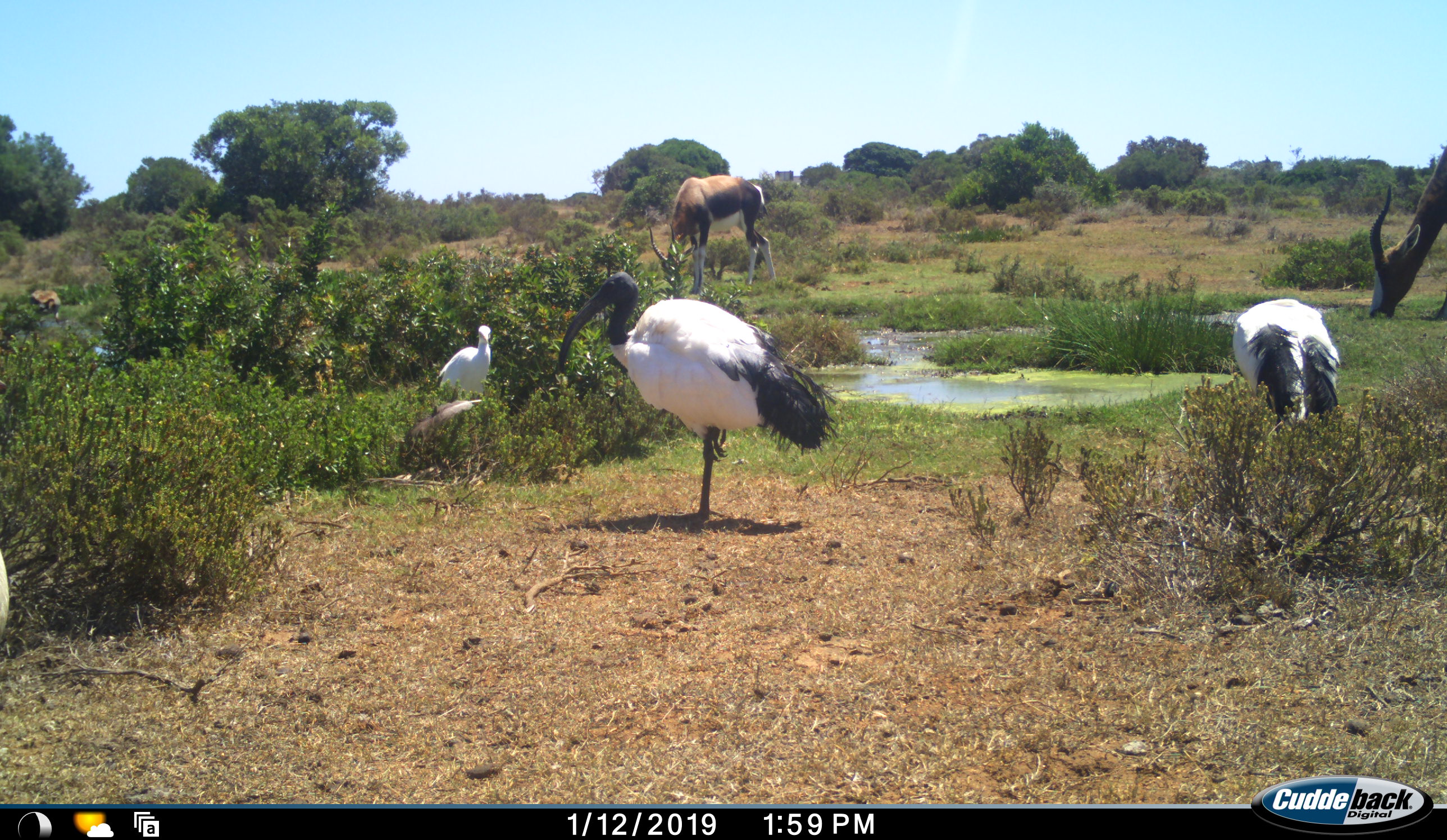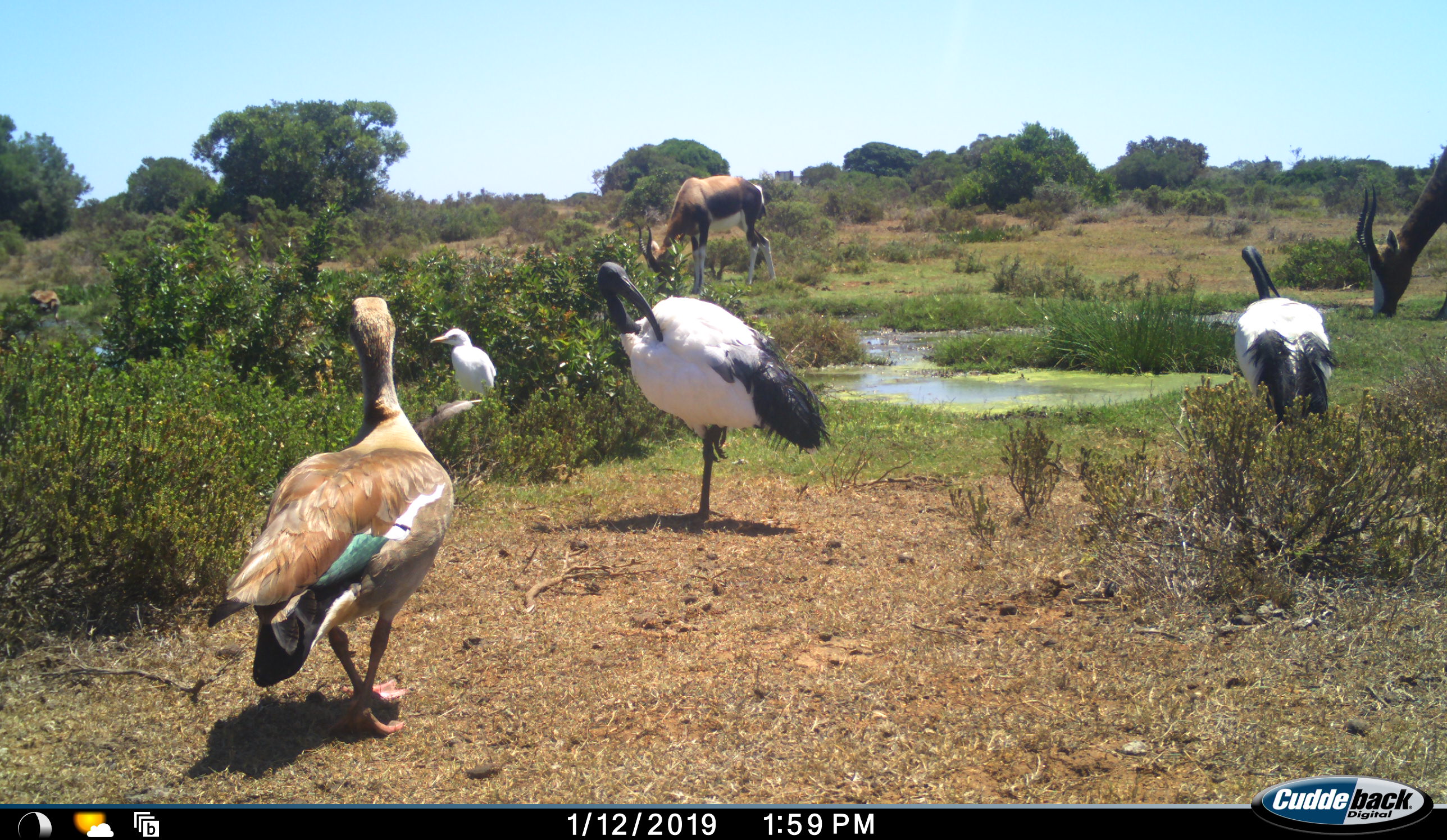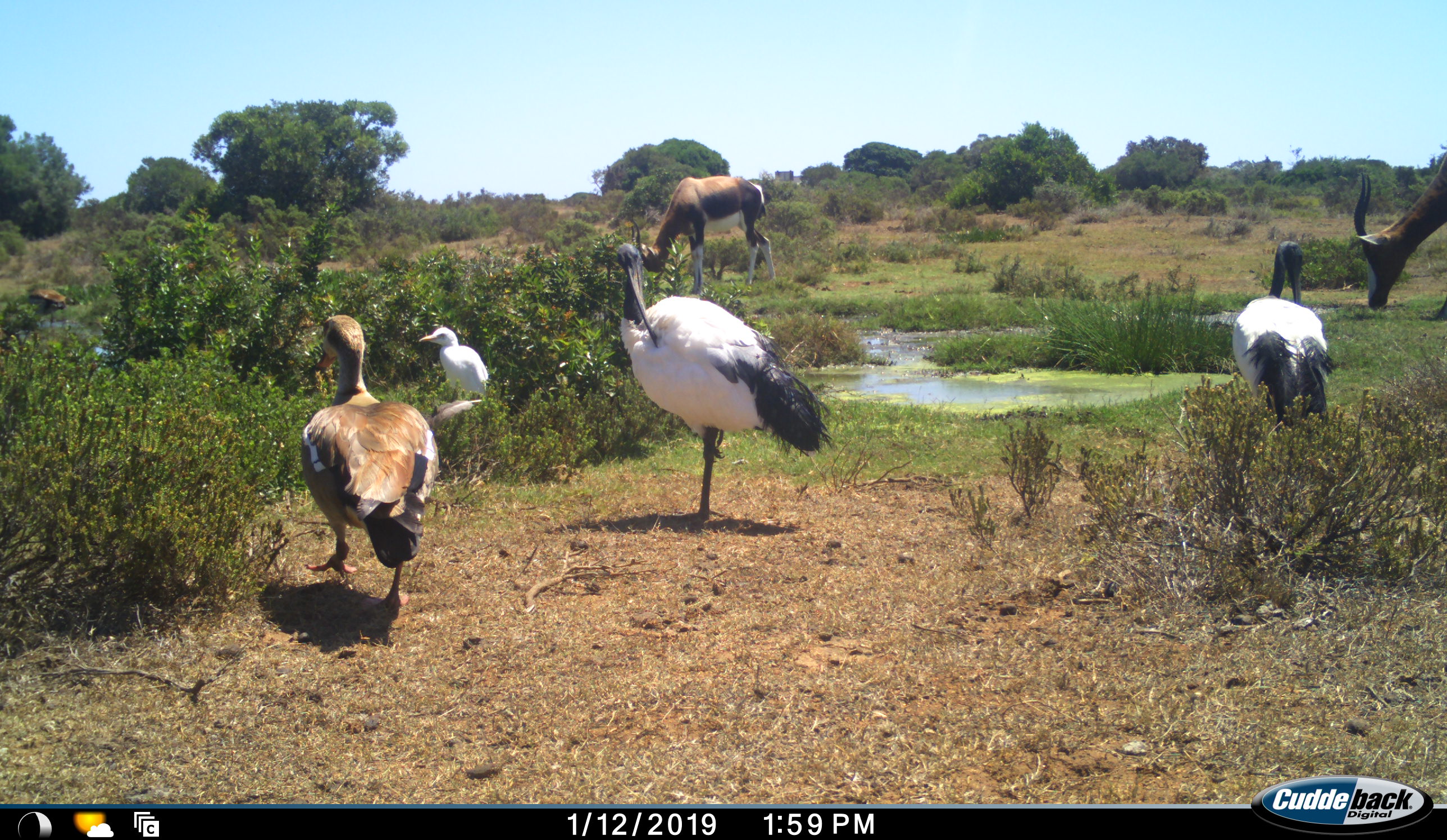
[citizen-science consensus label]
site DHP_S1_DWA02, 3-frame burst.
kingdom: Animalia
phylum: Chordata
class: Aves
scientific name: Aves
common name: bird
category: birdother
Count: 5.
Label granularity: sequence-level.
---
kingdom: Animalia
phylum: Chordata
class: Mammalia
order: Artiodactyla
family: Bovidae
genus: Damaliscus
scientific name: Damaliscus pygargus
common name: bontebok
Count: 2.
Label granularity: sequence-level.